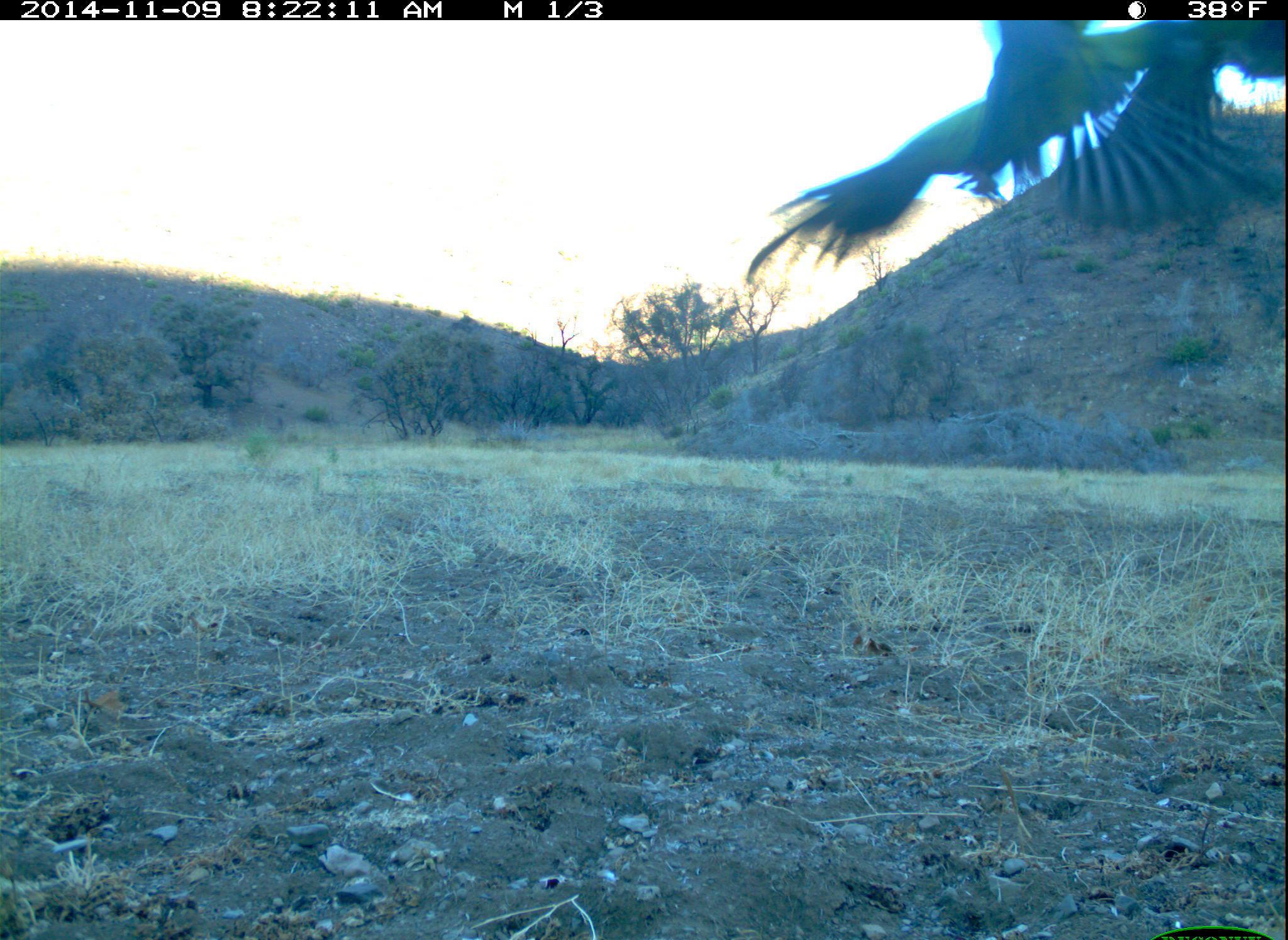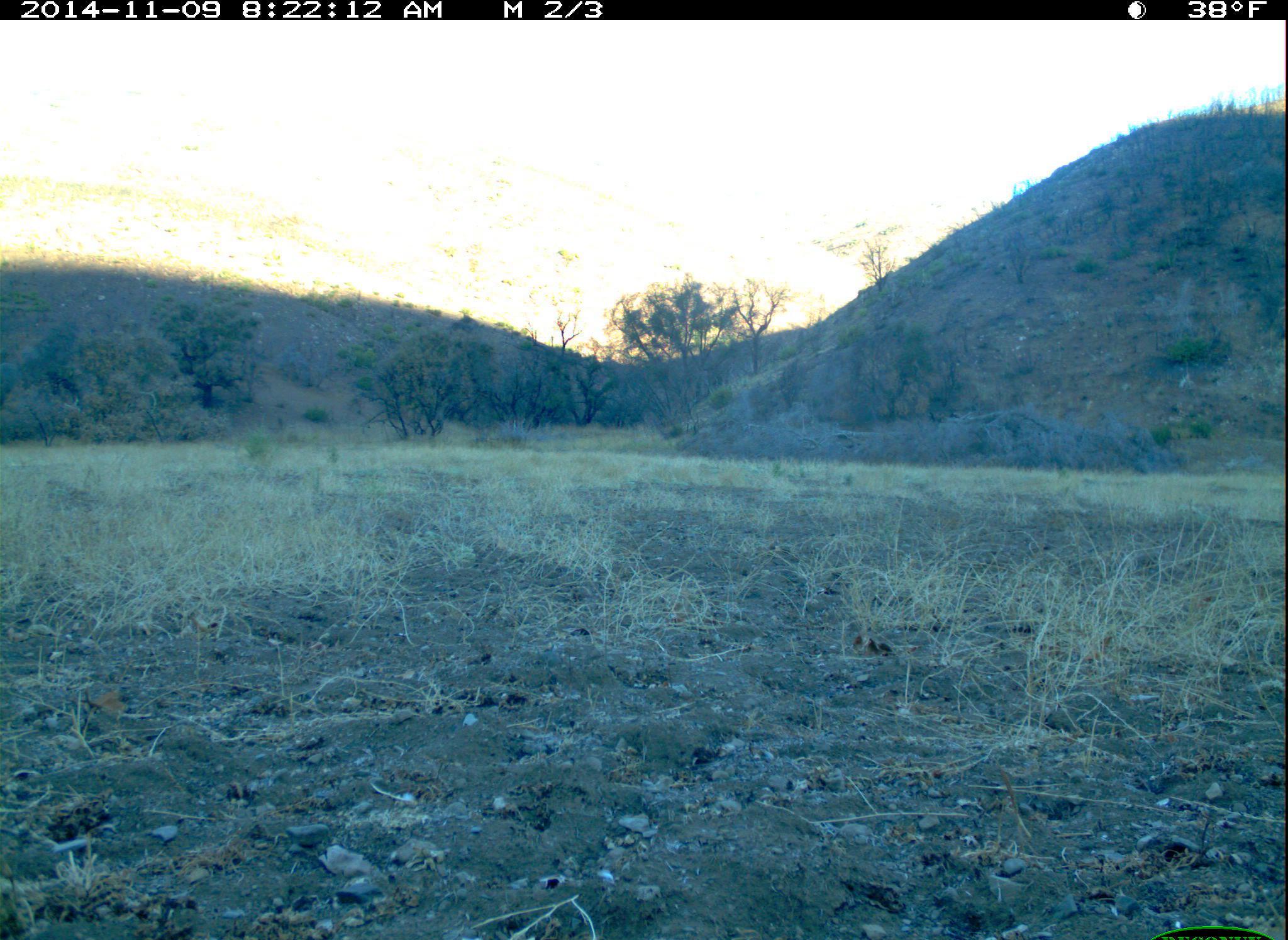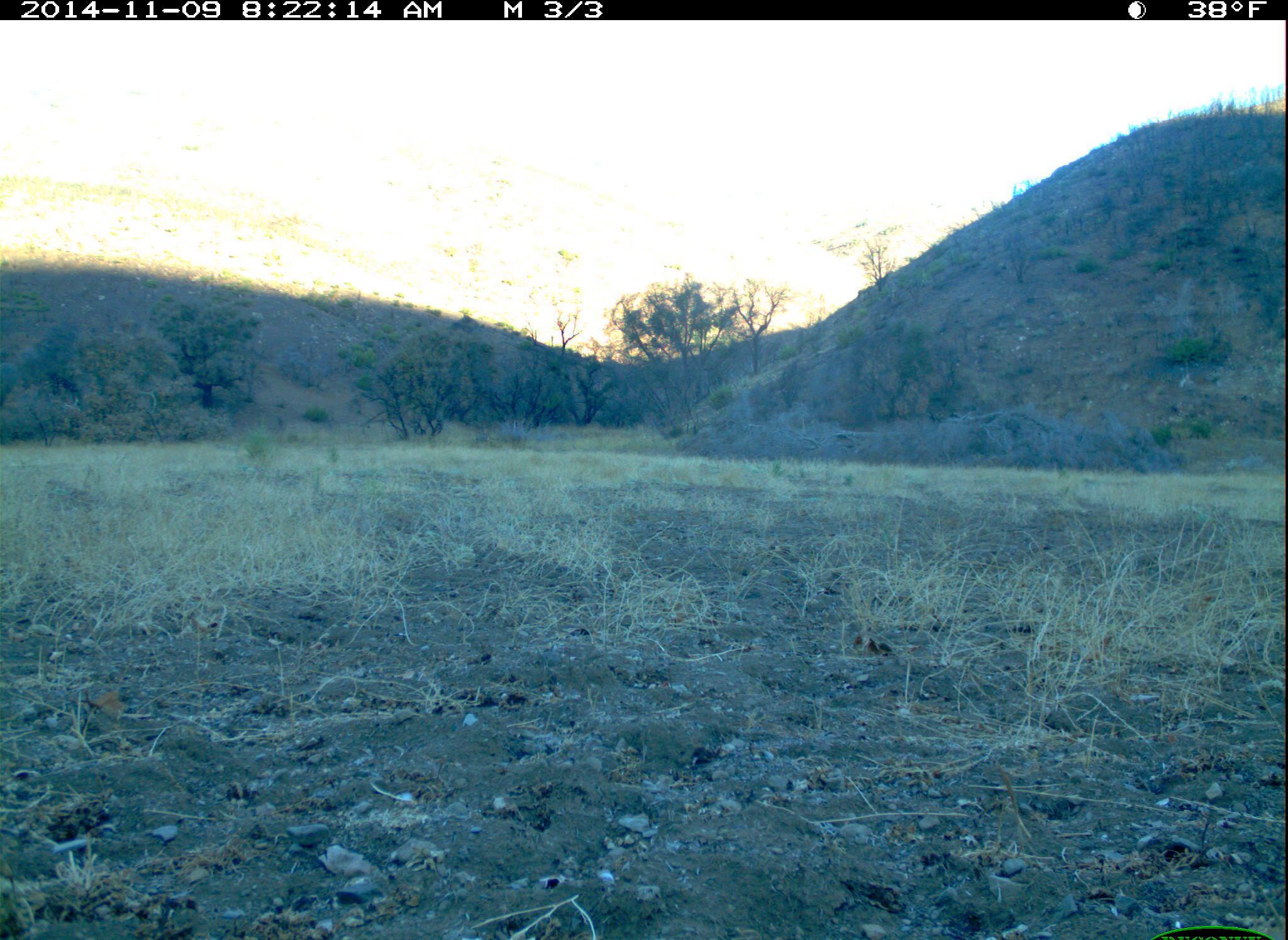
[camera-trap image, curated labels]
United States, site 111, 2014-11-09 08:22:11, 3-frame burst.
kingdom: Animalia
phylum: Chordata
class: Aves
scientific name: Aves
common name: bird